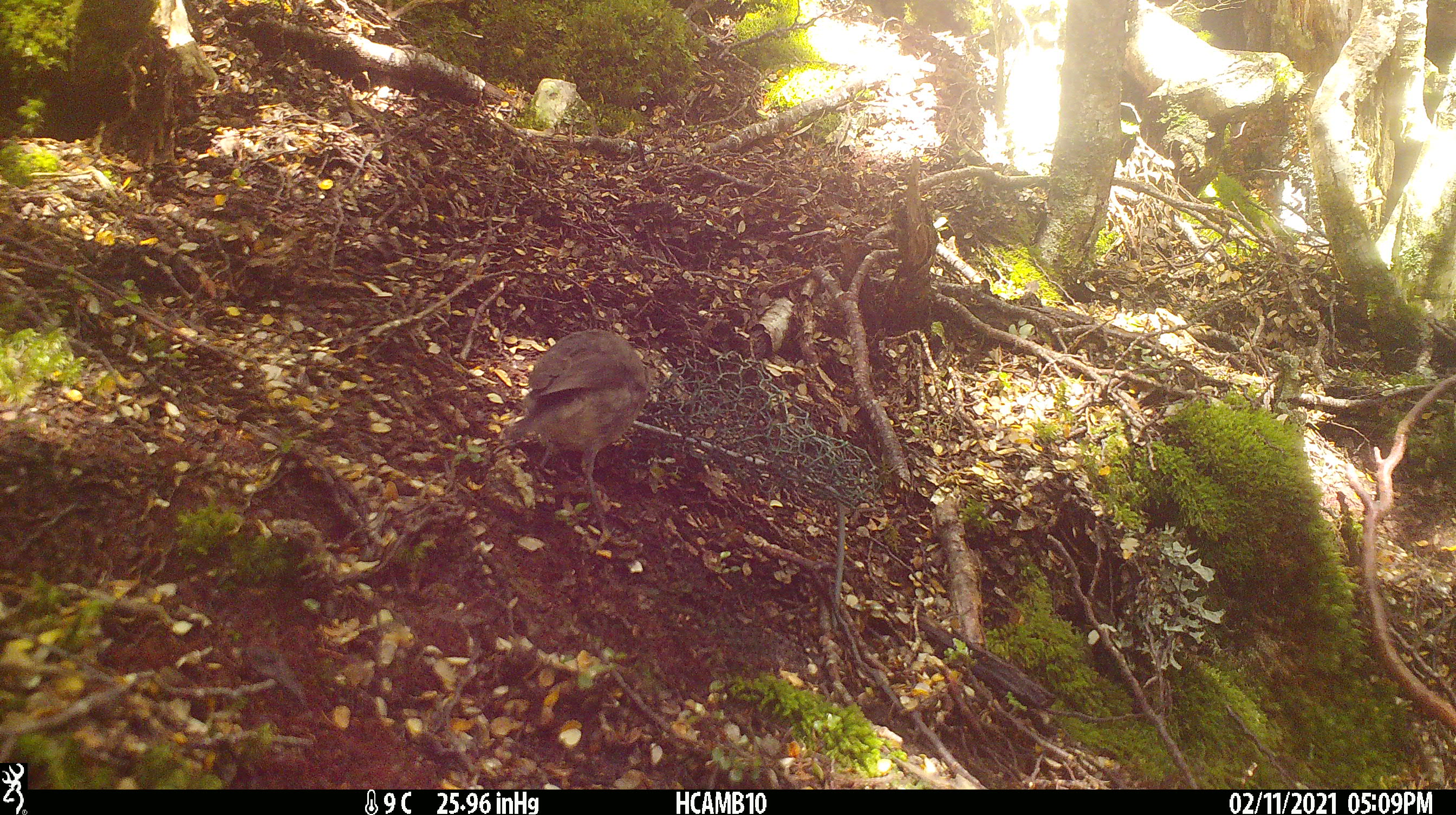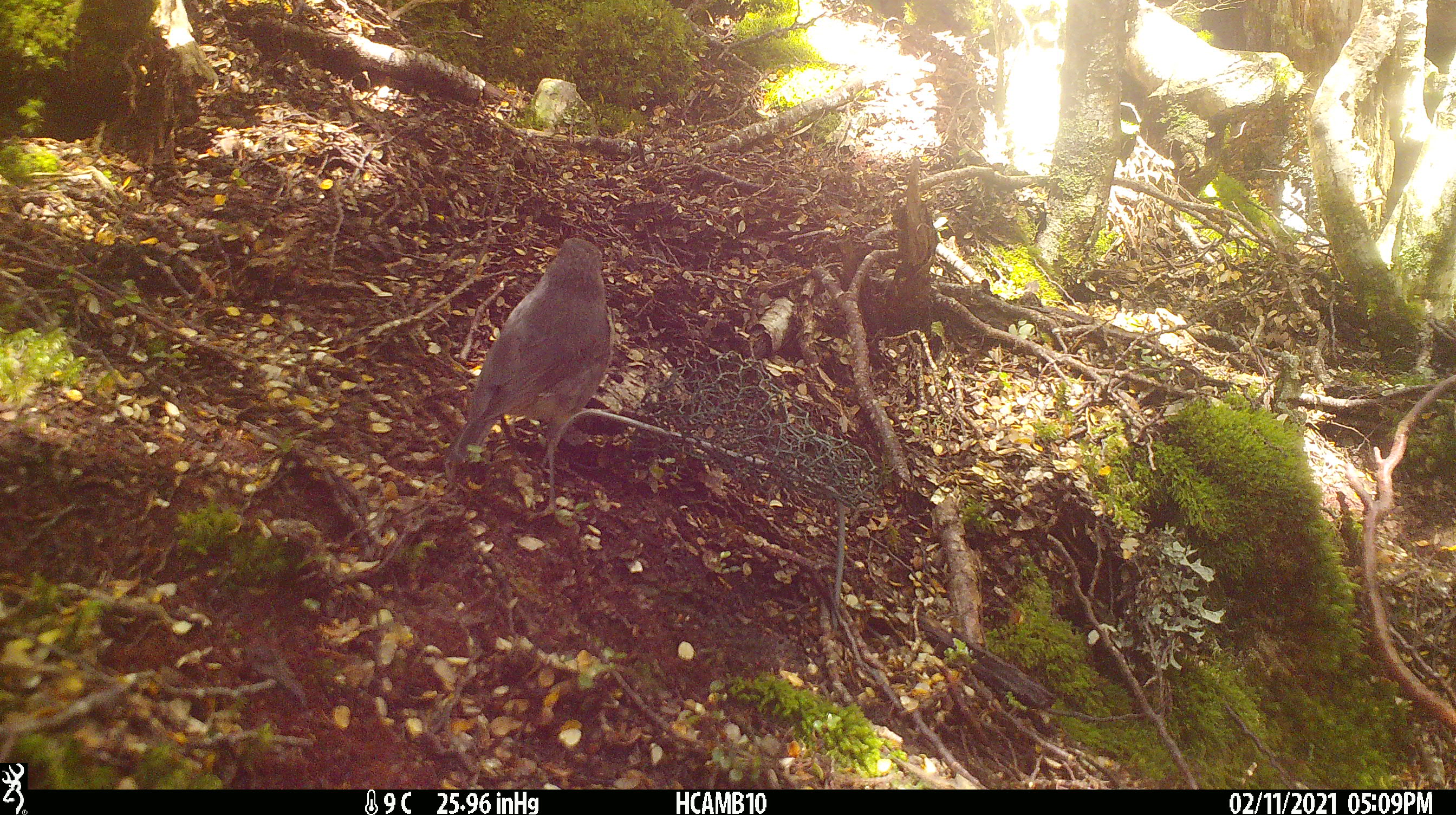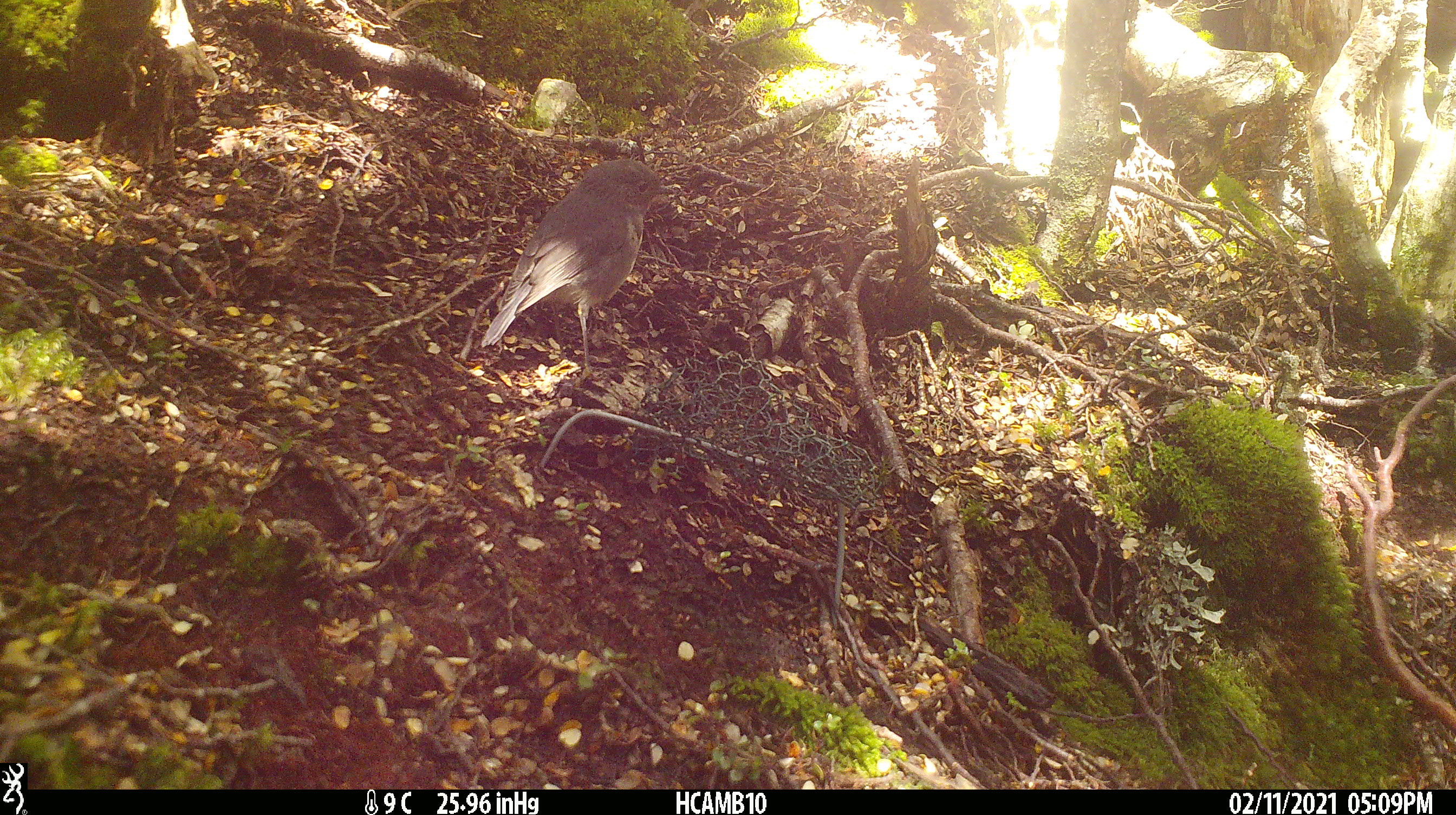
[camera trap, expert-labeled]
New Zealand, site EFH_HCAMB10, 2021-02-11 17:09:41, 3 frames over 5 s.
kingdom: Animalia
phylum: Chordata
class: Aves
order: Passeriformes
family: Petroicidae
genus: Petroica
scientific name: Petroica australis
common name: new zealand robin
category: robin